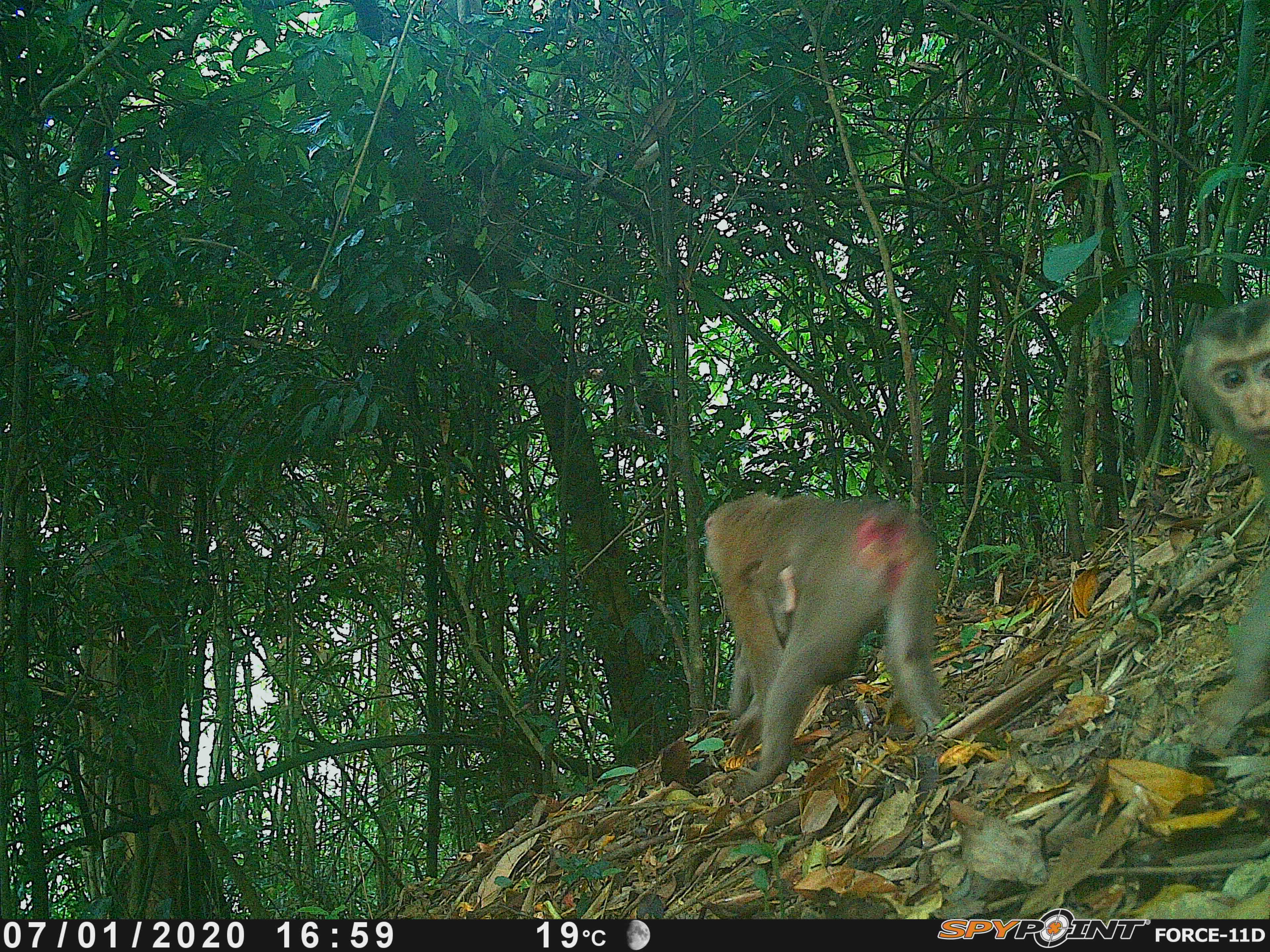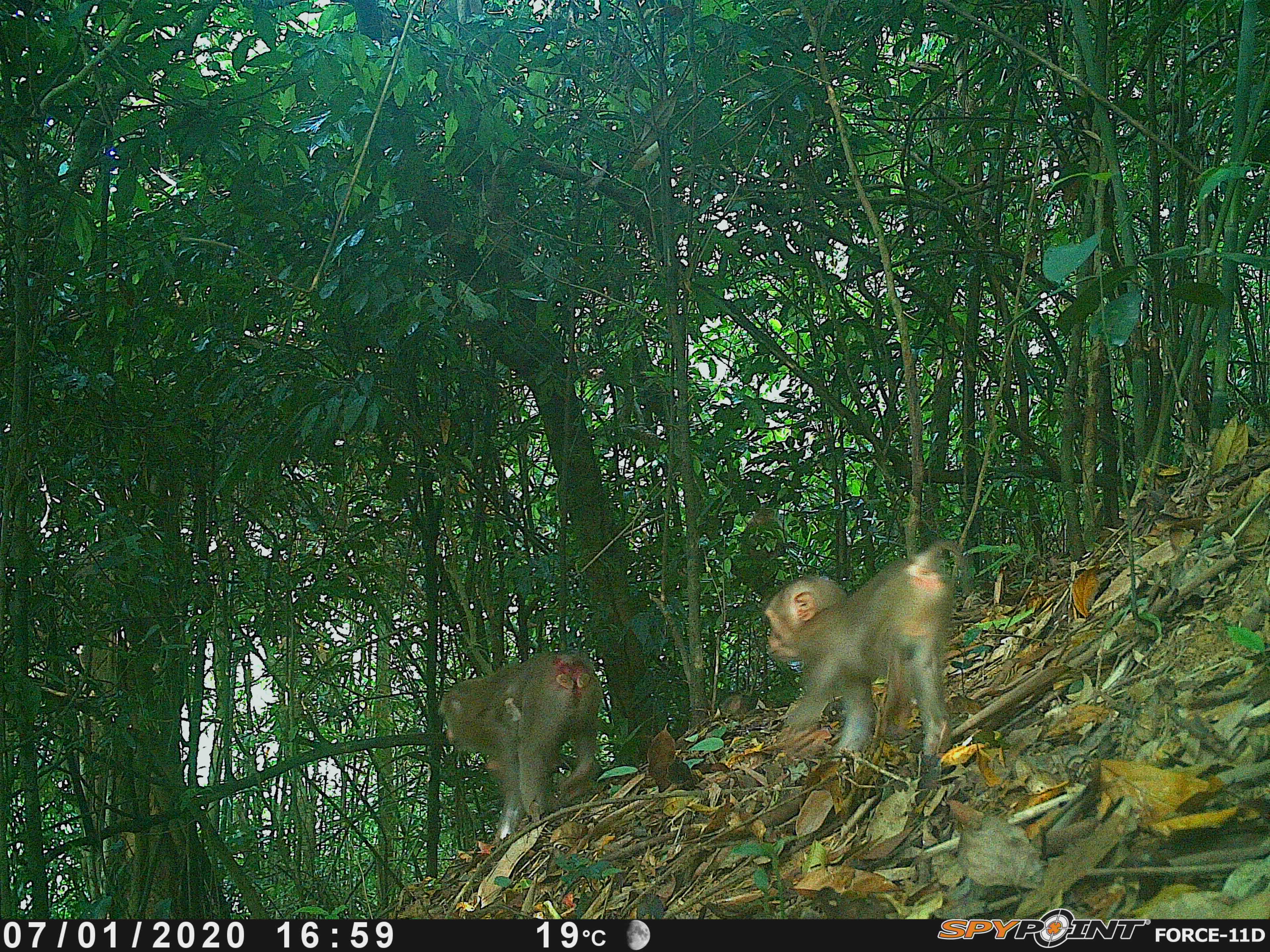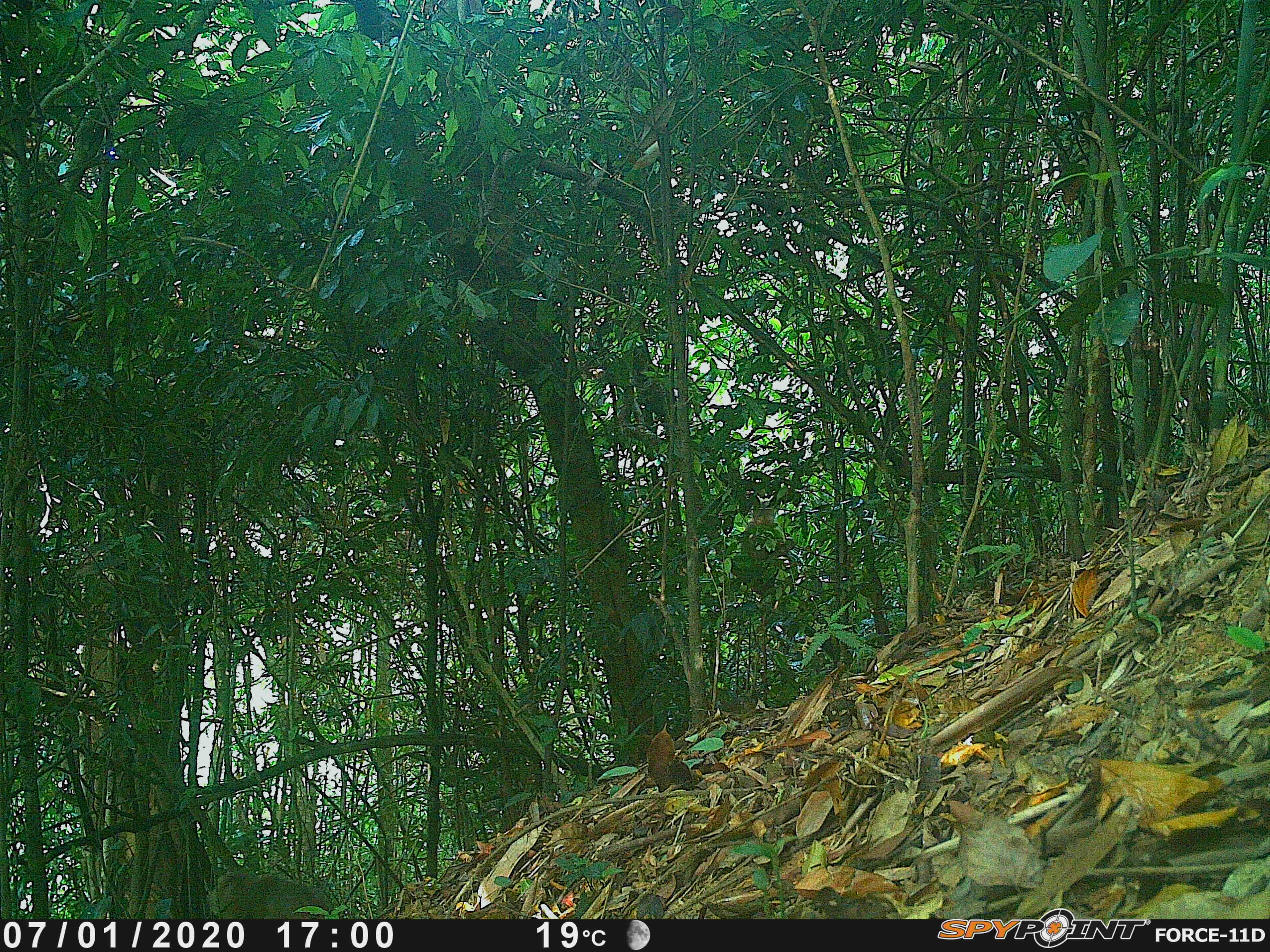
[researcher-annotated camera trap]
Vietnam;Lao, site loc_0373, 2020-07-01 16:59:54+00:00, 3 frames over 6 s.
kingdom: Animalia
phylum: Chordata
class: Mammalia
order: Primates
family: Cercopithecidae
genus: Macaca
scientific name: Macaca nemestrina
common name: pig-tailed macaque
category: pig tailed macaque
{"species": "pig tailed macaque (pig-tailed macaque) (Macaca nemestrina)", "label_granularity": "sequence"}